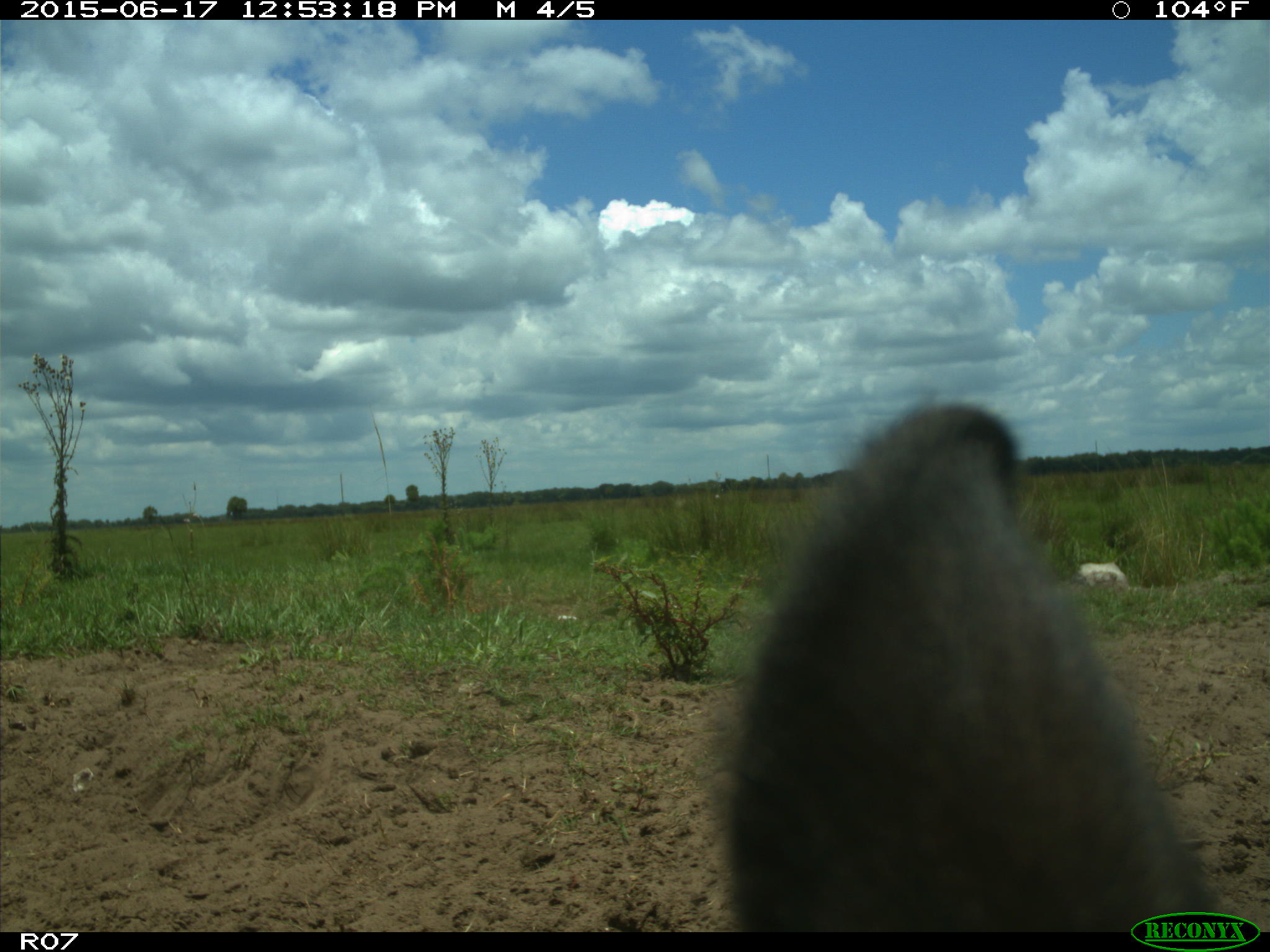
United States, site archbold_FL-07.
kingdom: Animalia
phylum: Chordata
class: Mammalia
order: Artiodactyla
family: Bovidae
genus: Bos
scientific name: Bos taurus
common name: domestic cow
Bos taurus (domestic cow).